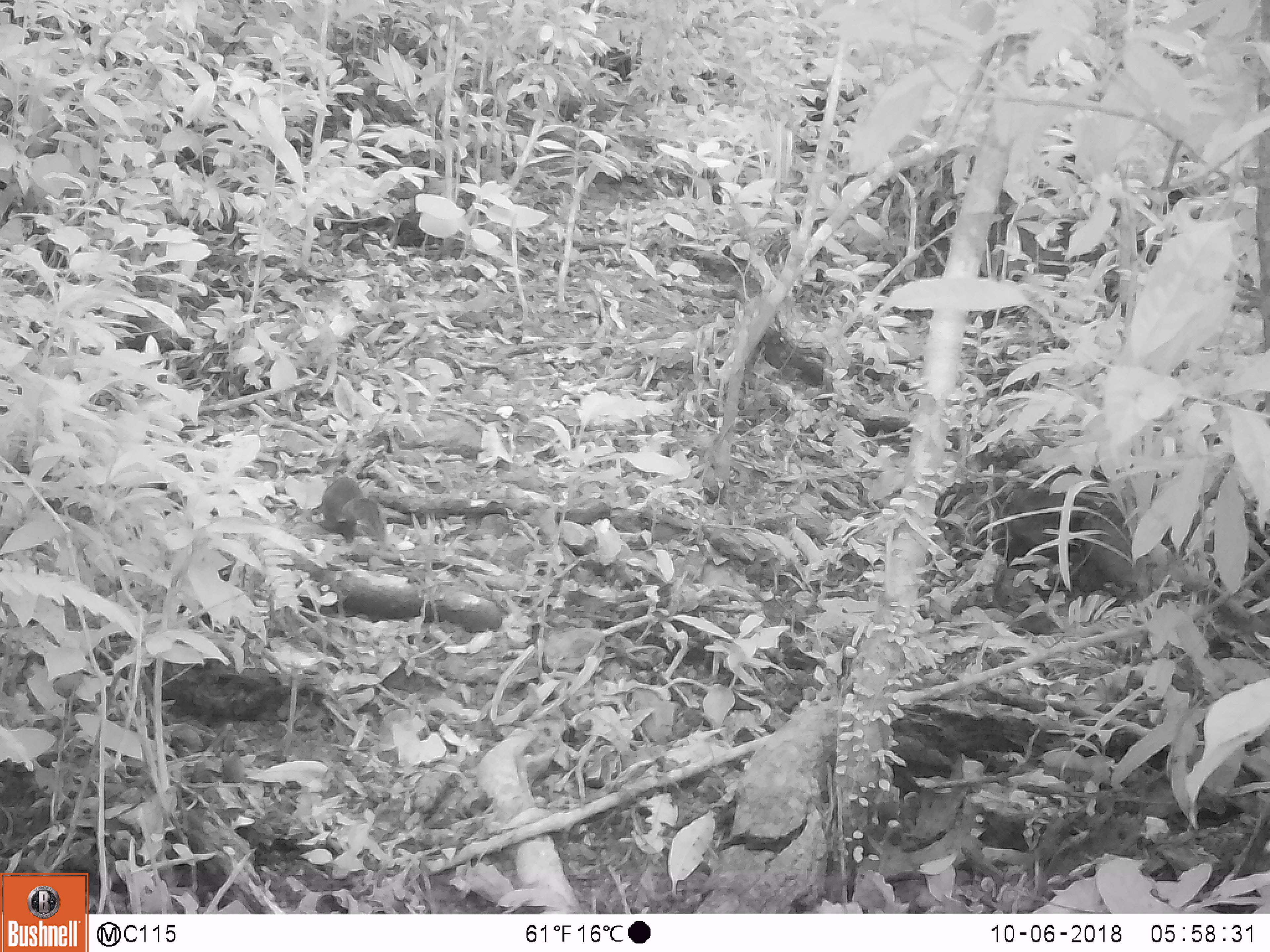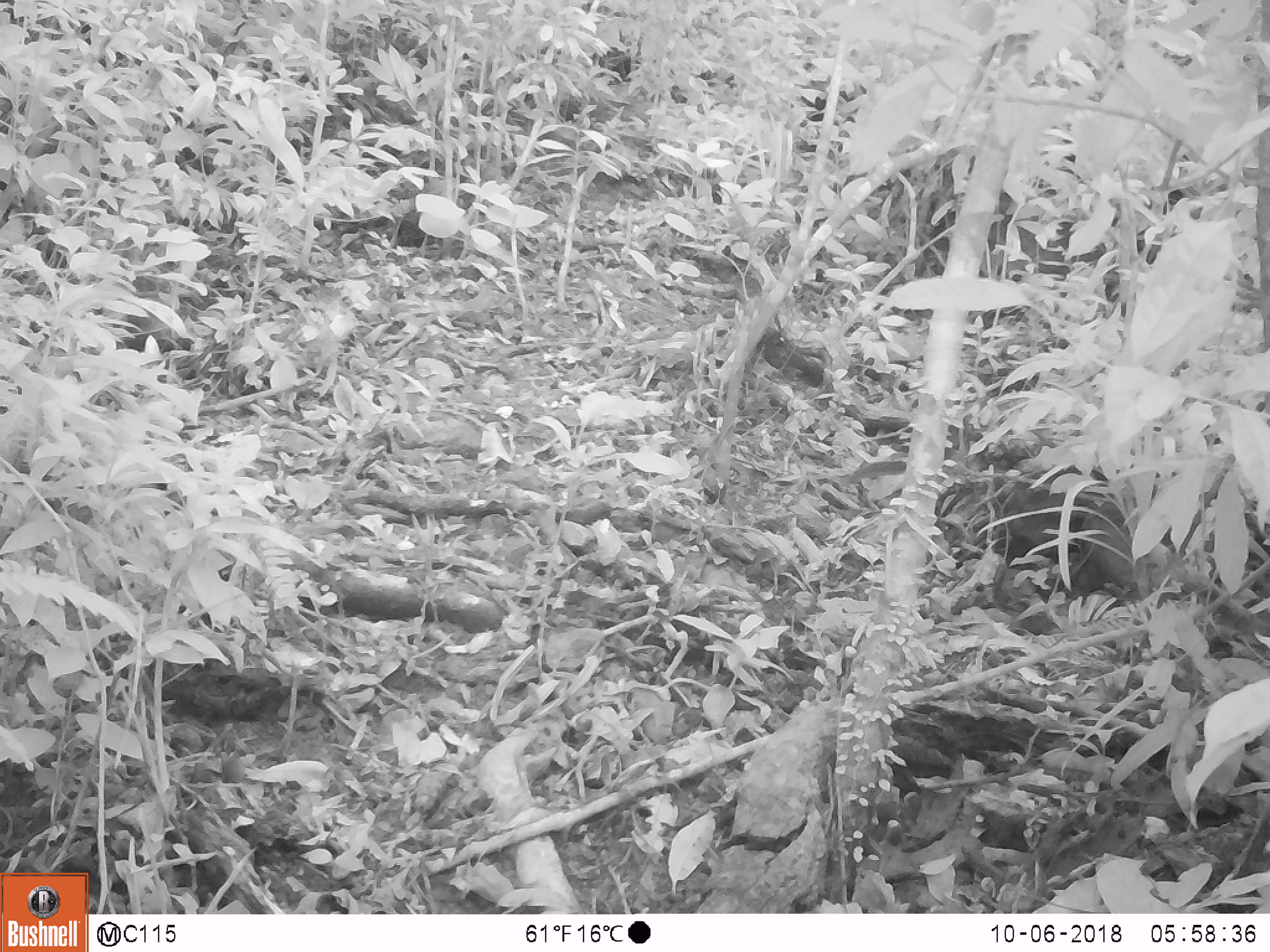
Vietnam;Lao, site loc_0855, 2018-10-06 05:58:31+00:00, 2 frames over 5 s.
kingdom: Animalia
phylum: Chordata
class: Mammalia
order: Rodentia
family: Sciuridae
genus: Dremomys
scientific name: Dremomys rufigenis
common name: red-cheeked squirrel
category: red cheeked squirrel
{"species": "red cheeked squirrel (red-cheeked squirrel) (Dremomys rufigenis)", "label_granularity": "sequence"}